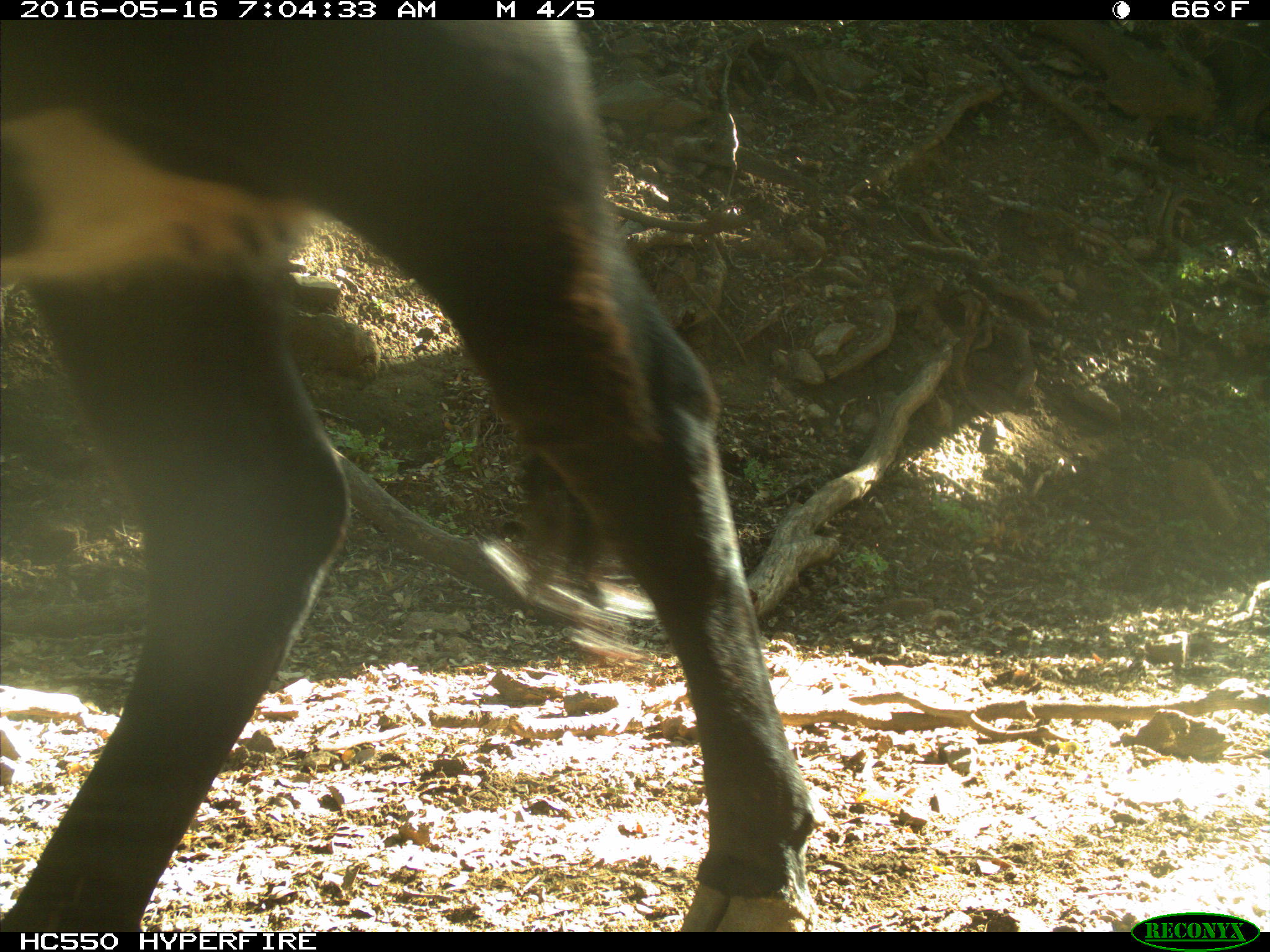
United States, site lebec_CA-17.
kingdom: Animalia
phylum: Chordata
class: Mammalia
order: Artiodactyla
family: Bovidae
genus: Bos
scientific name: Bos taurus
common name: domestic cow